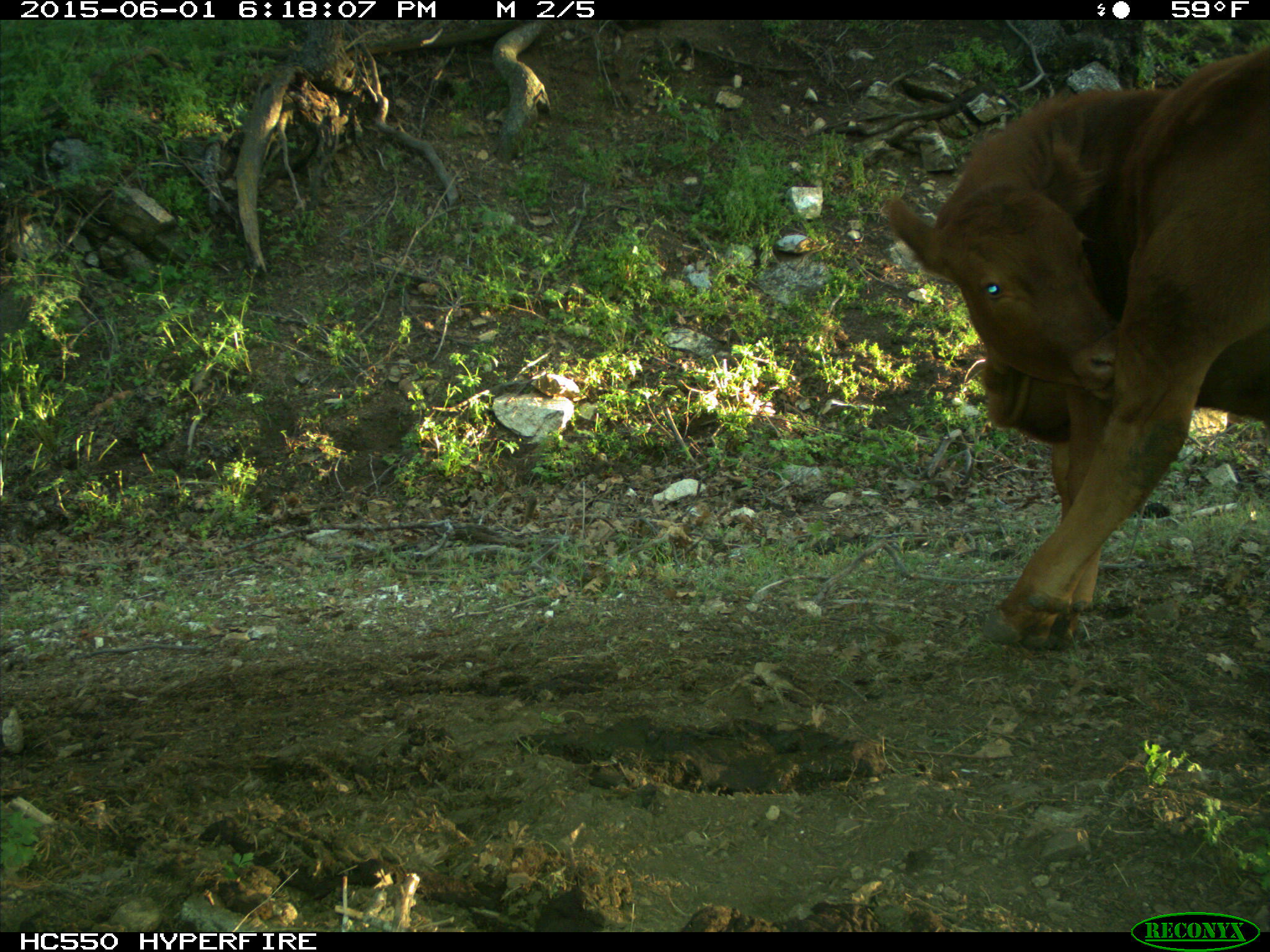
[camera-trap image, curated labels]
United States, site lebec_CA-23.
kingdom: Animalia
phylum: Chordata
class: Mammalia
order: Artiodactyla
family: Bovidae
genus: Bos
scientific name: Bos taurus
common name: domestic cow